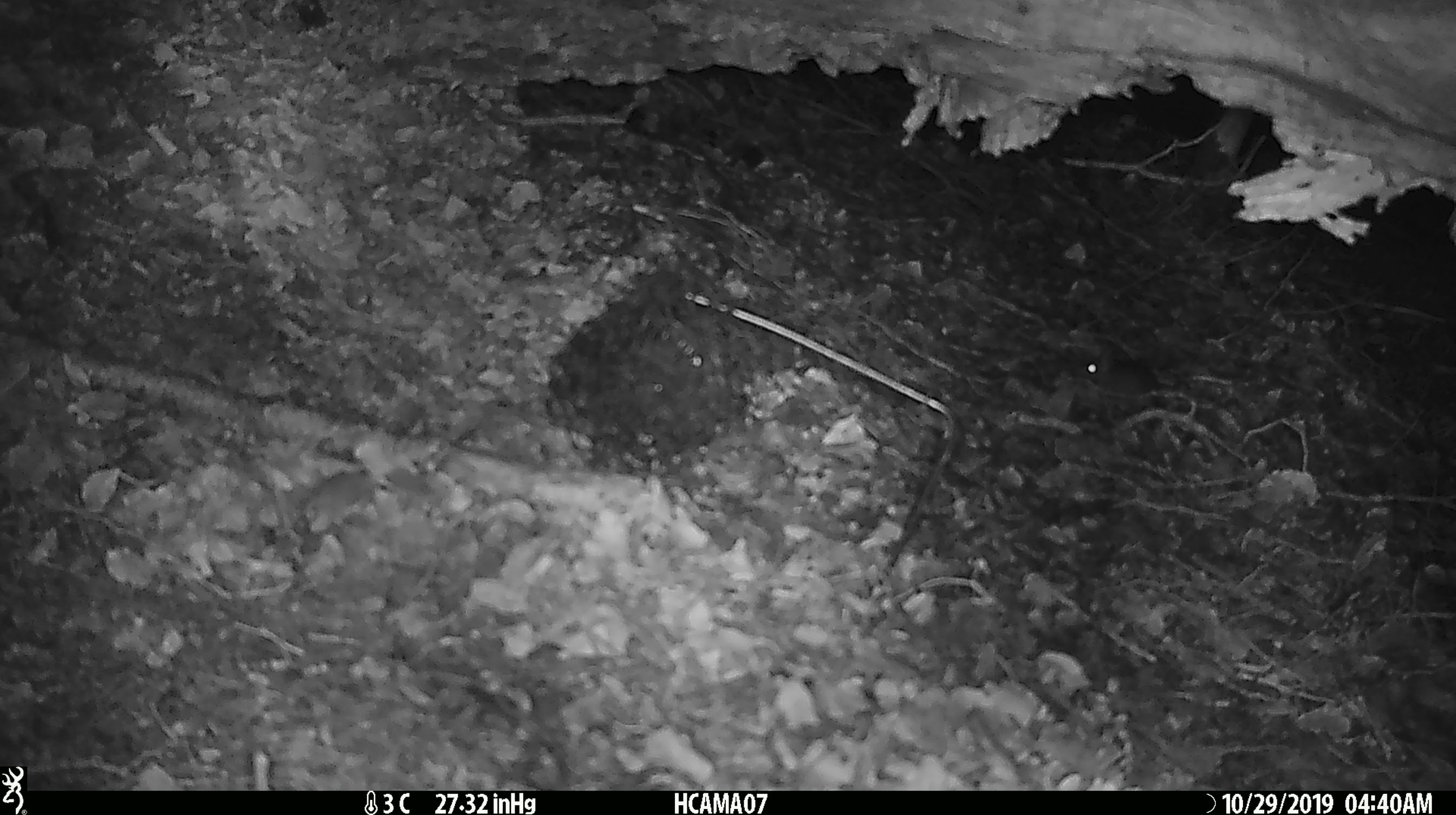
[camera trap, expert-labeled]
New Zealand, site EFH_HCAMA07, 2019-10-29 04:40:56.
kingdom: Animalia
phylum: Chordata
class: Mammalia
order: Rodentia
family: Muridae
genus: Mus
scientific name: Mus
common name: mouse